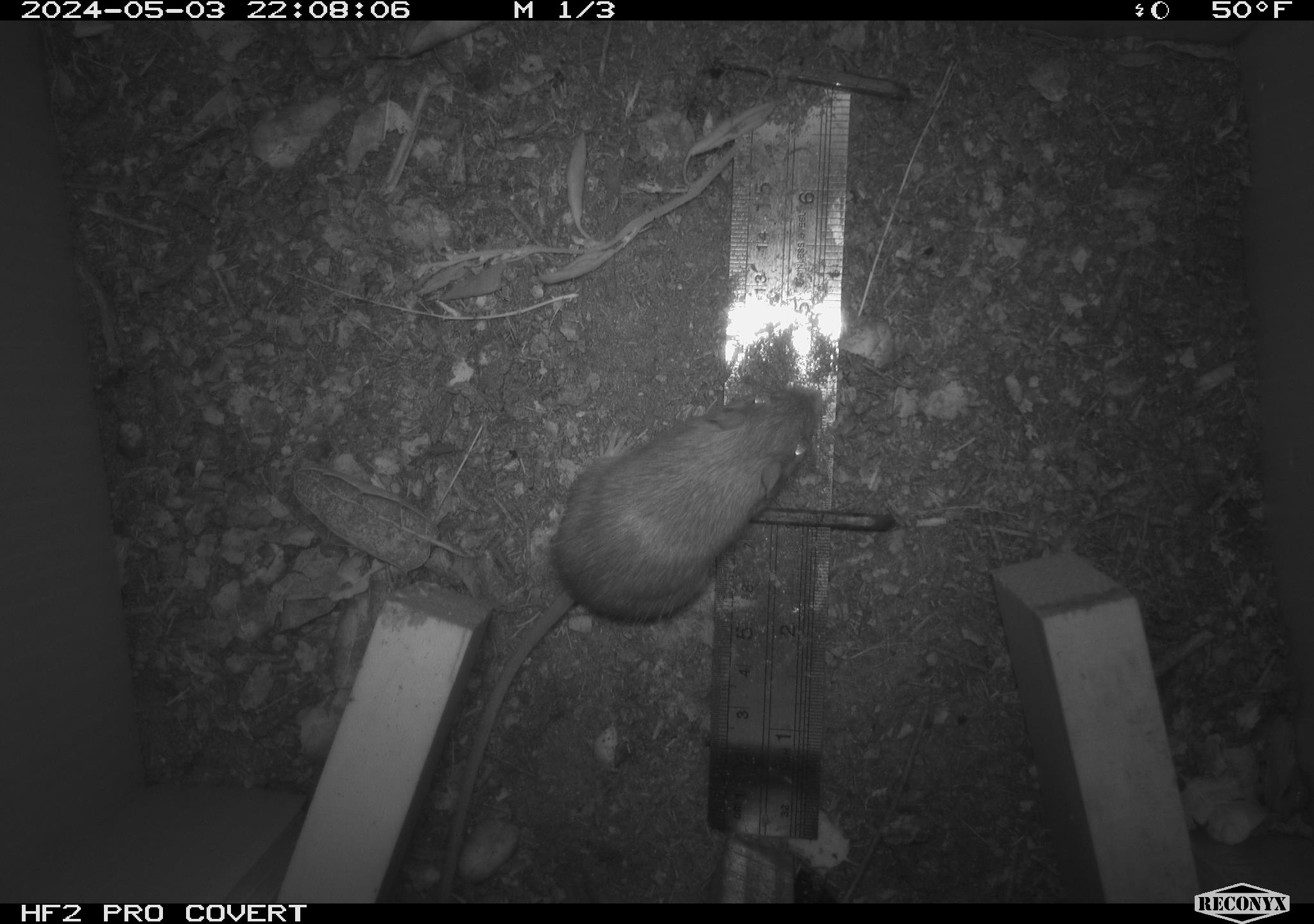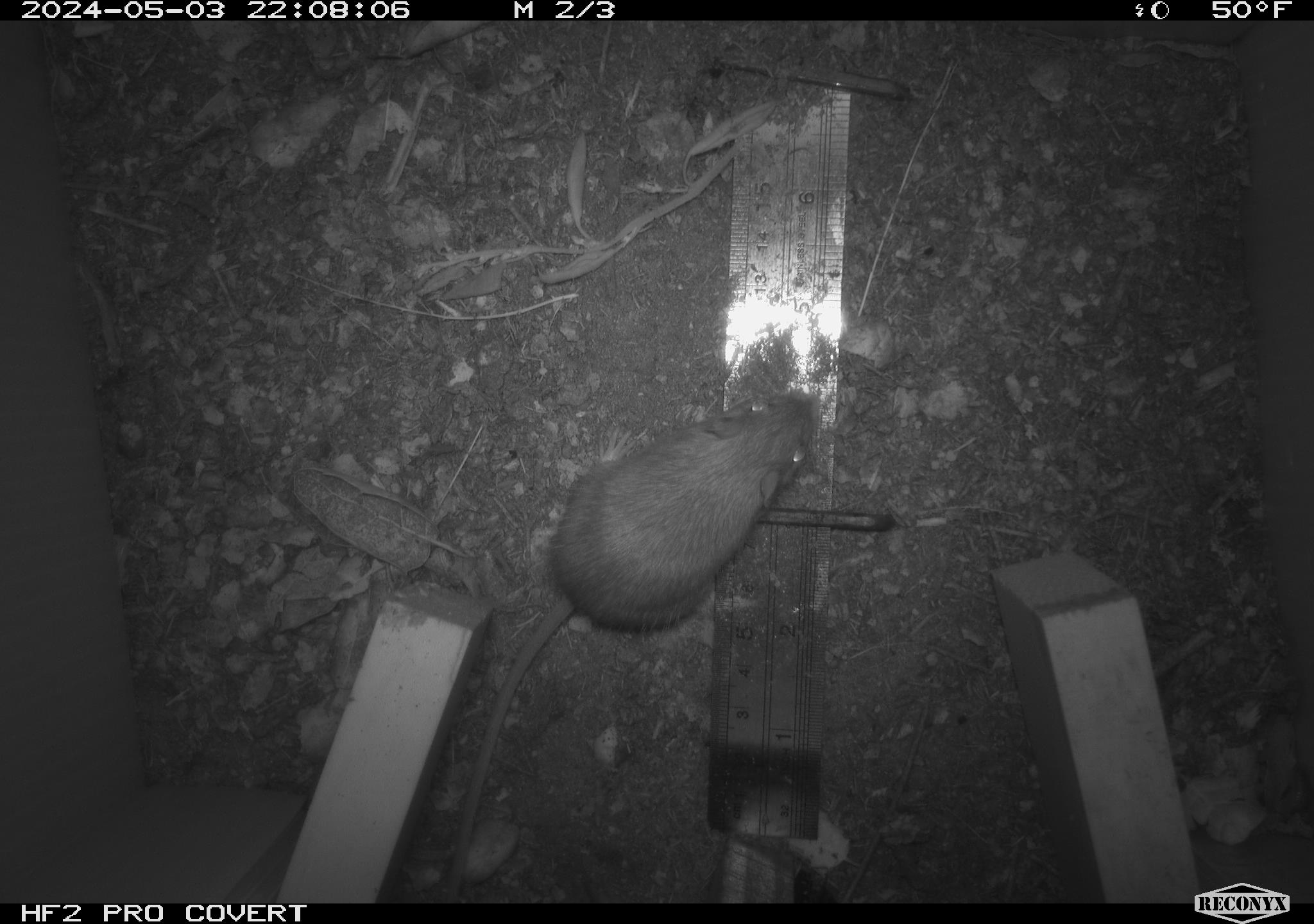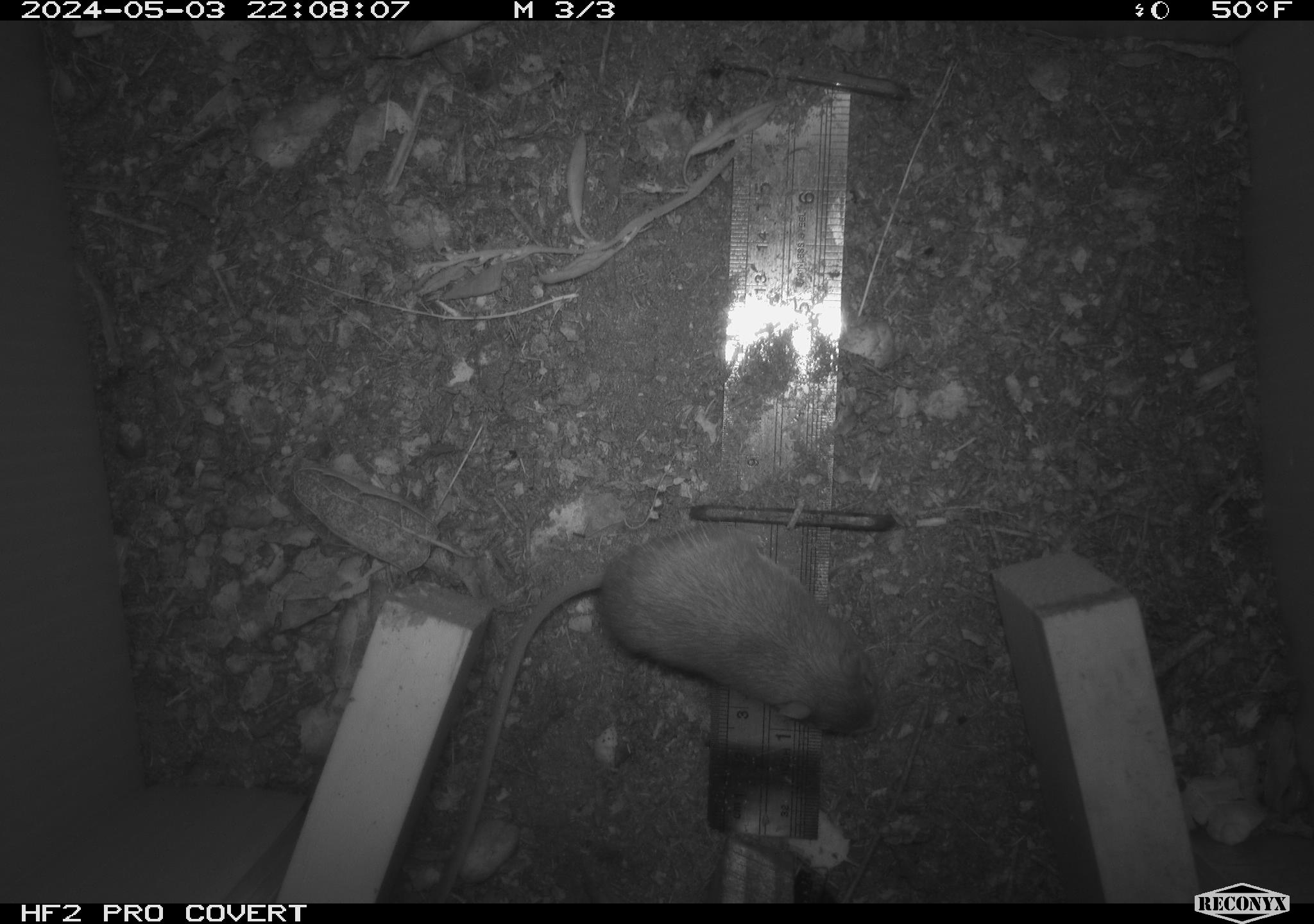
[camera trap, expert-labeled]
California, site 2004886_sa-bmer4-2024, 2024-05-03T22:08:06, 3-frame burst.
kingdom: Animalia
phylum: Chordata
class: Mammalia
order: Rodentia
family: Heteromyidae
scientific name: Heteromyidae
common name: kangaroo rats and pocket mice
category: heteromyidae family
Heteromyidae family (kangaroo rats and pocket mice) (Heteromyidae).